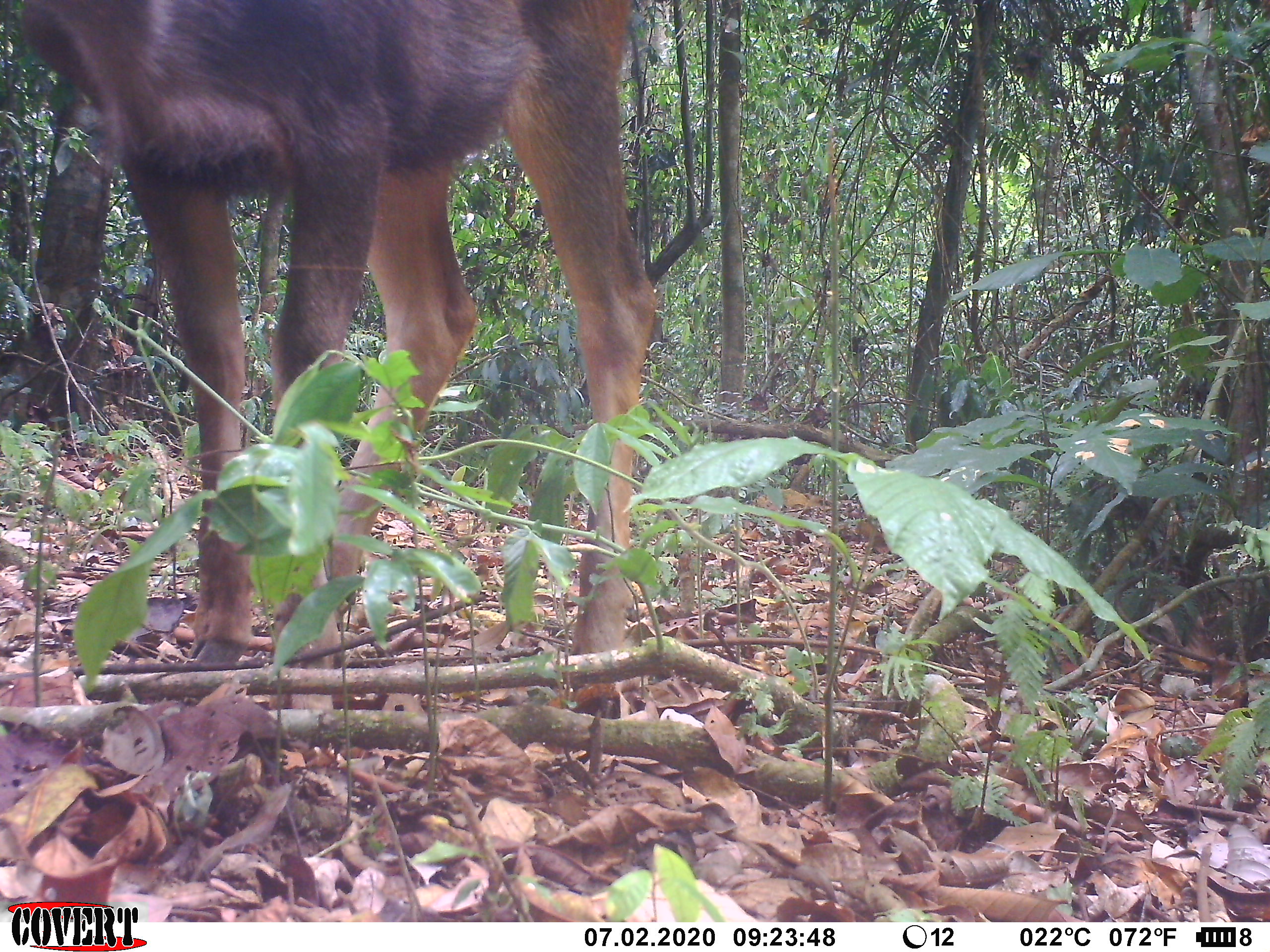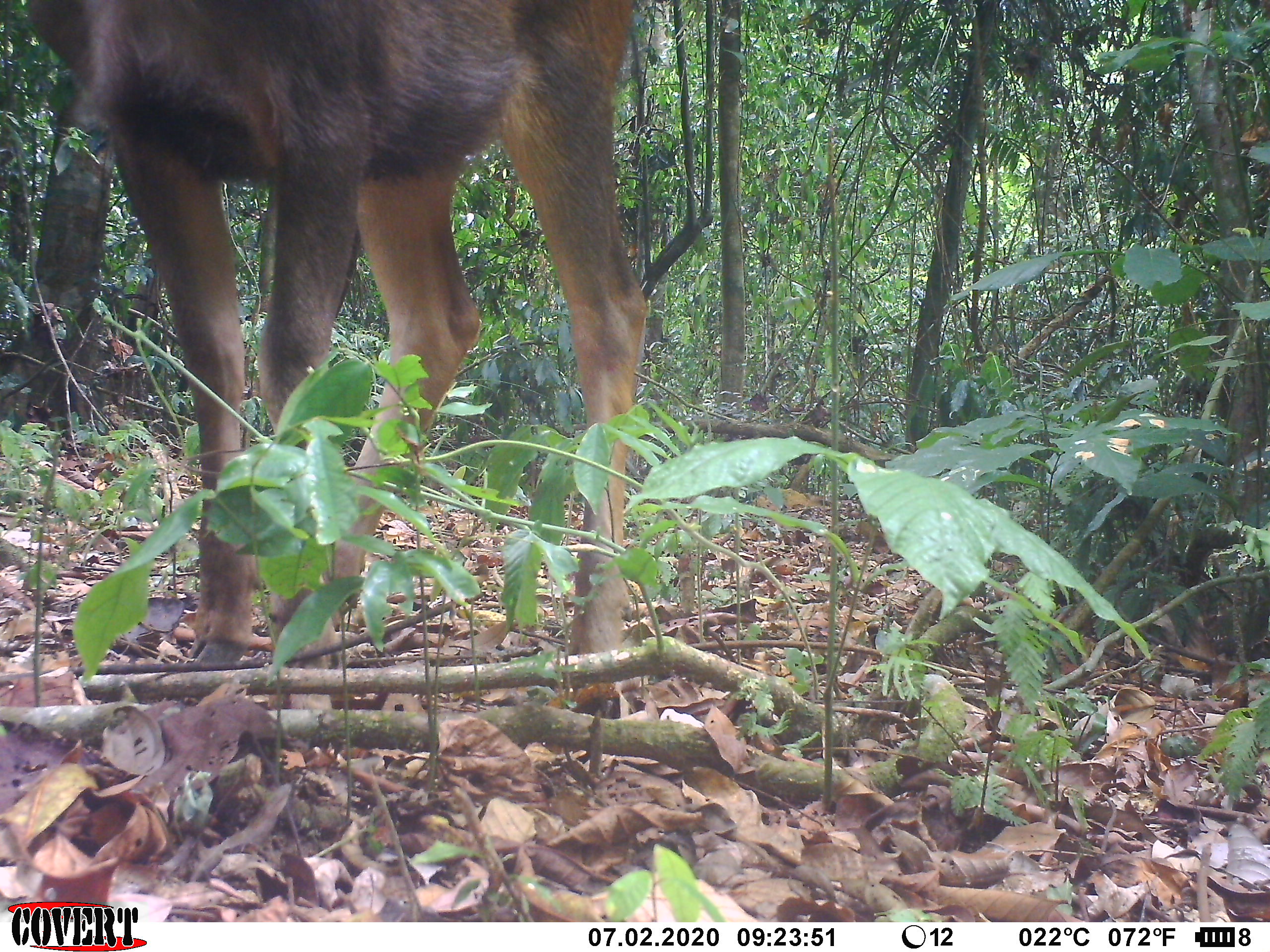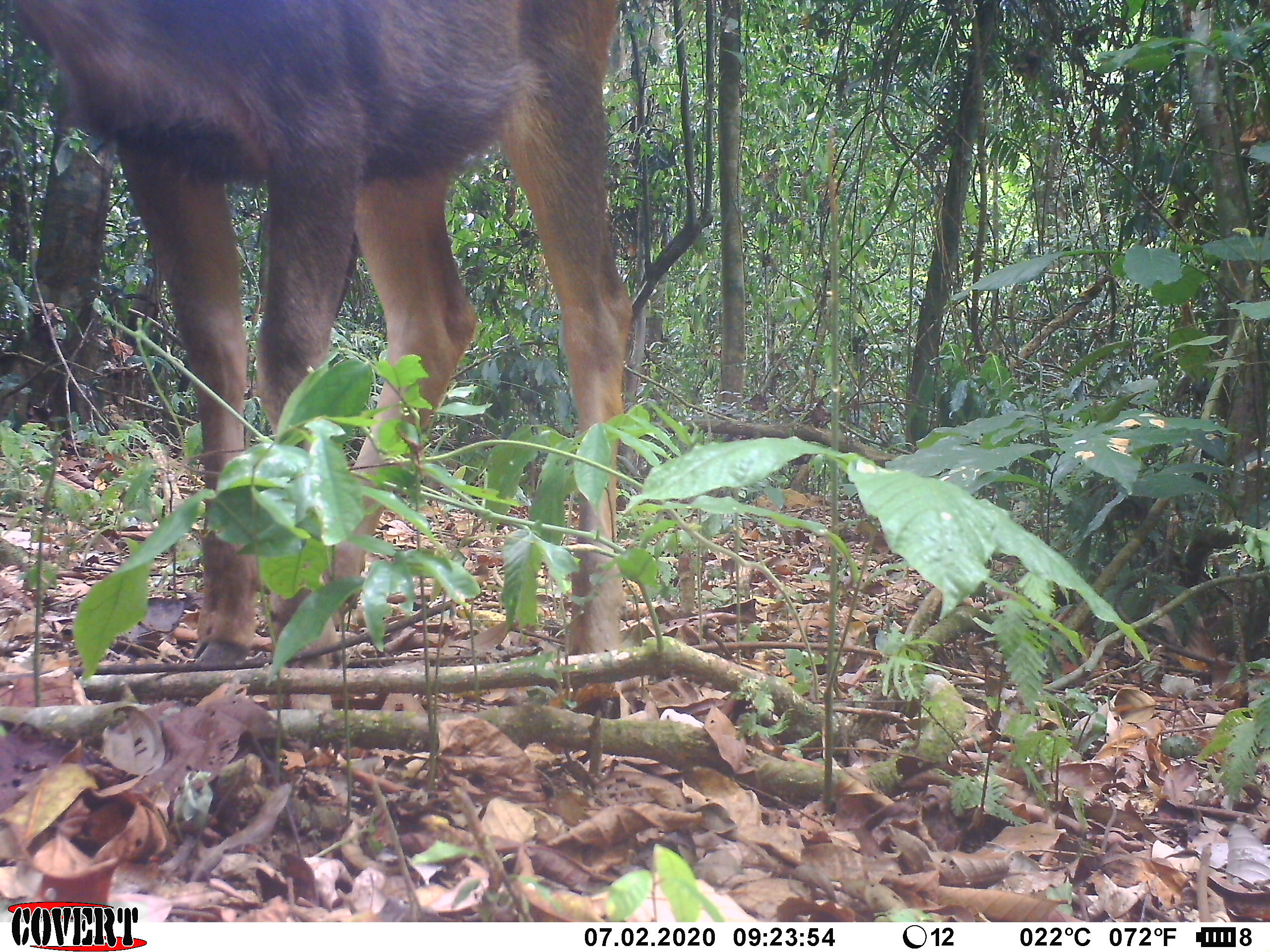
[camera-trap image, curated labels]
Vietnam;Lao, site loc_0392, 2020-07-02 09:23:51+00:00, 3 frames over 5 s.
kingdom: Animalia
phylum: Chordata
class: Mammalia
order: Artiodactyla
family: Cervidae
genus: Rusa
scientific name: Rusa unicolor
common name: sambar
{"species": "sambar (Rusa unicolor)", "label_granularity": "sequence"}